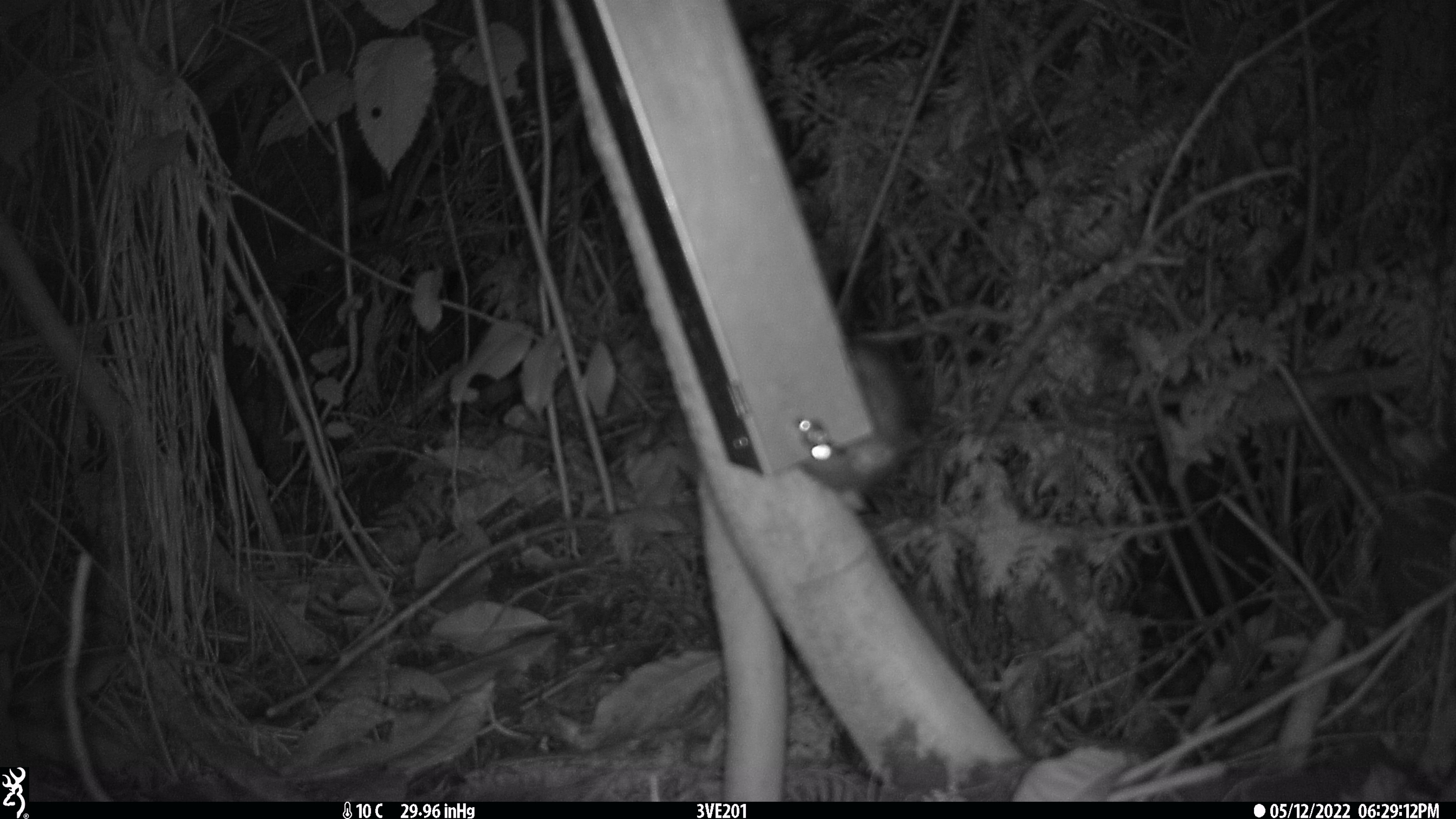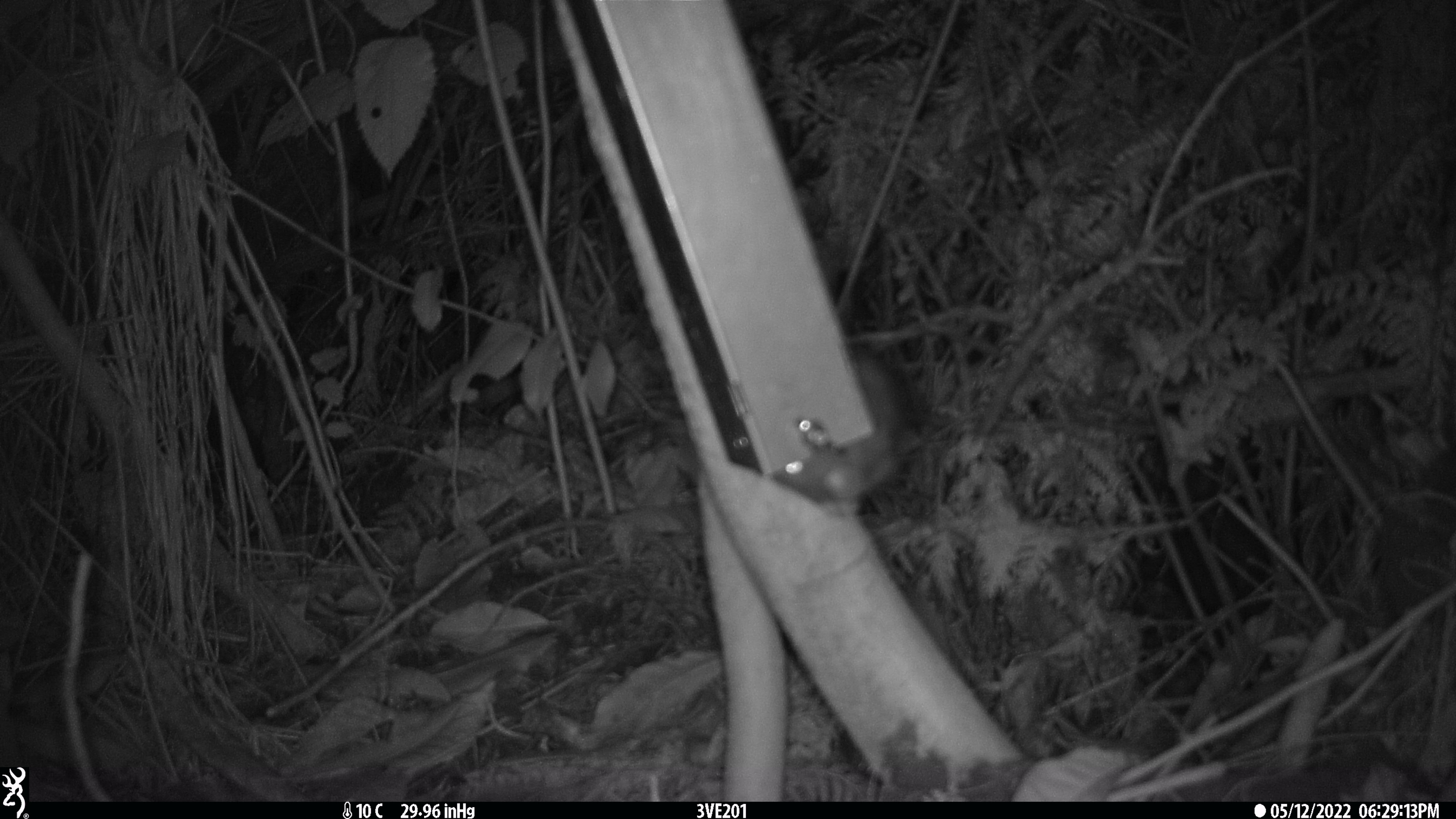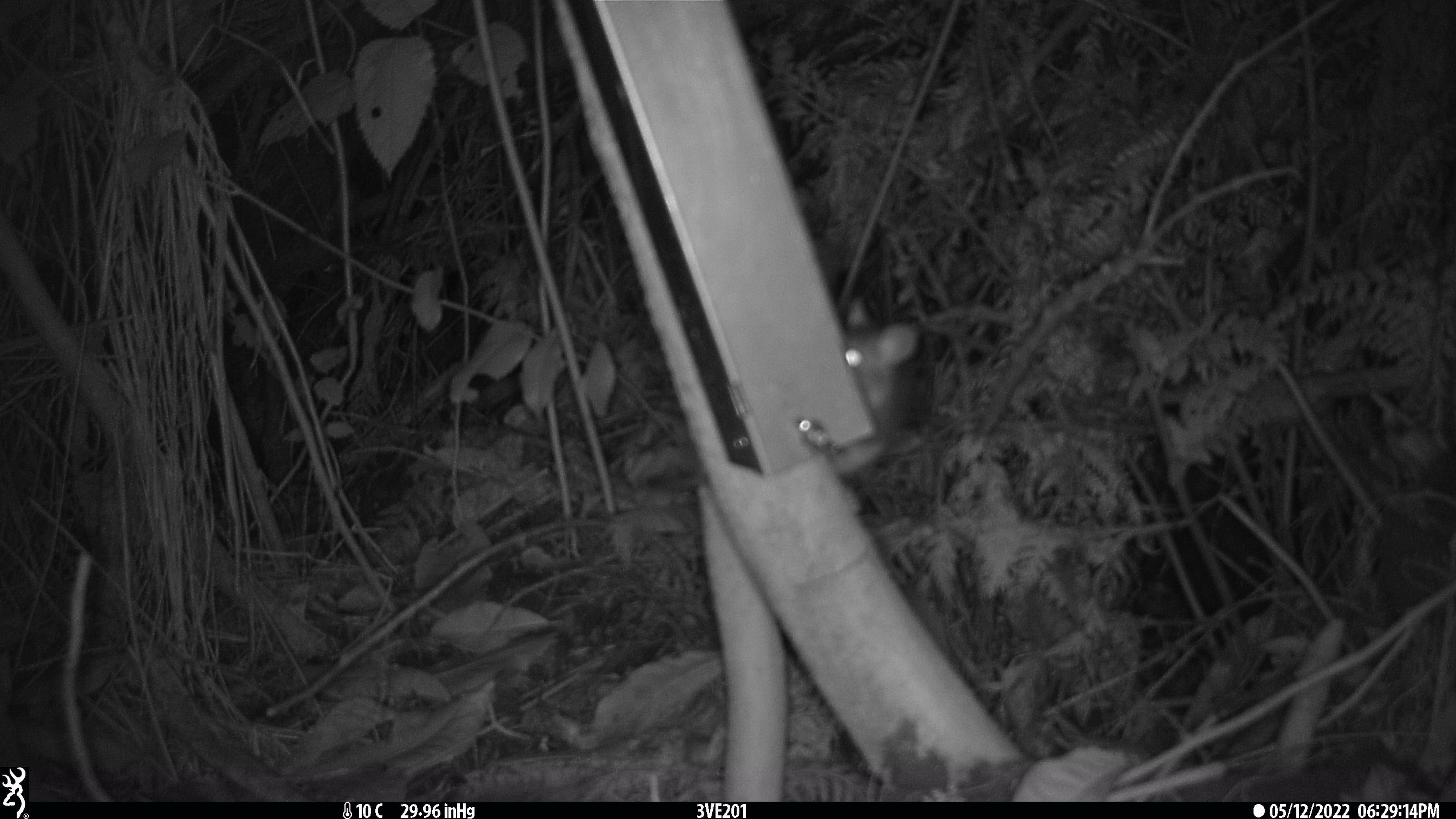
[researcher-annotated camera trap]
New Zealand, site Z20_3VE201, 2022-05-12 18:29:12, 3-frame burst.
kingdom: Animalia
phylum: Chordata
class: Mammalia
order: Rodentia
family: Muridae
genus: Rattus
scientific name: Rattus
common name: rat